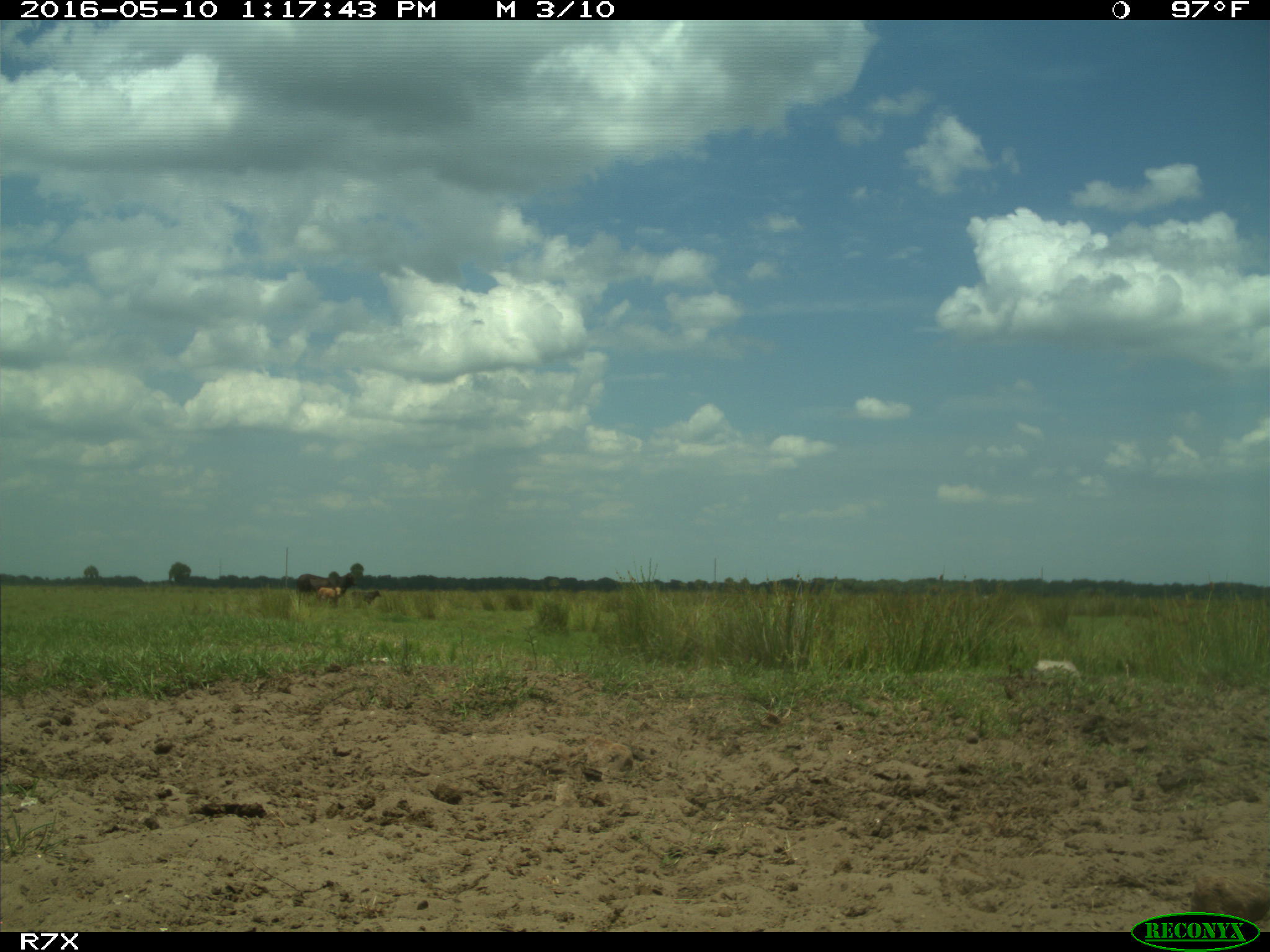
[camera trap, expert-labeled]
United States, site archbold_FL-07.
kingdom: Animalia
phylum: Chordata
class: Mammalia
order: Artiodactyla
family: Bovidae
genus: Bos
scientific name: Bos taurus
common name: domestic cow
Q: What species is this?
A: Bos taurus (domestic cow).